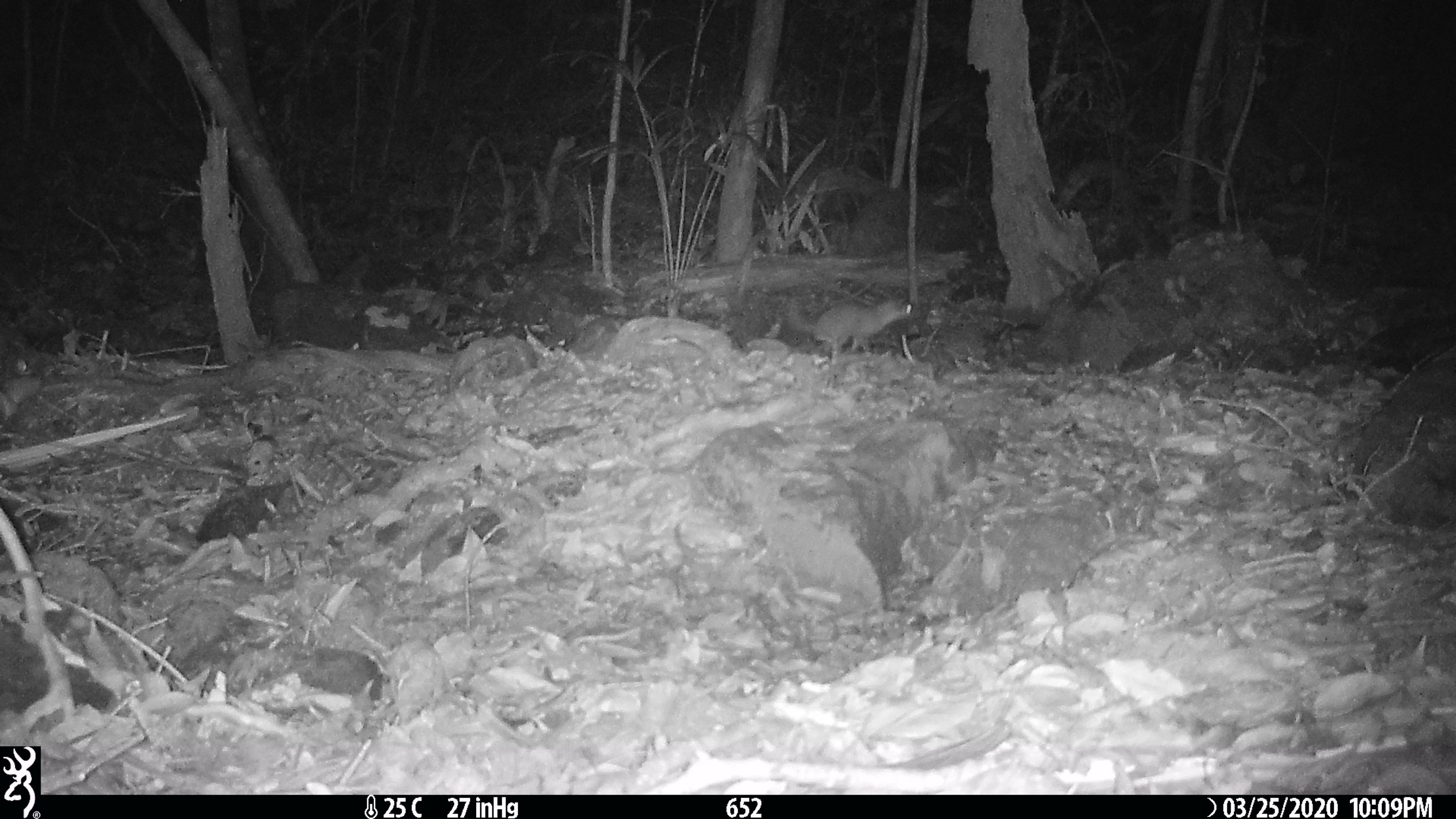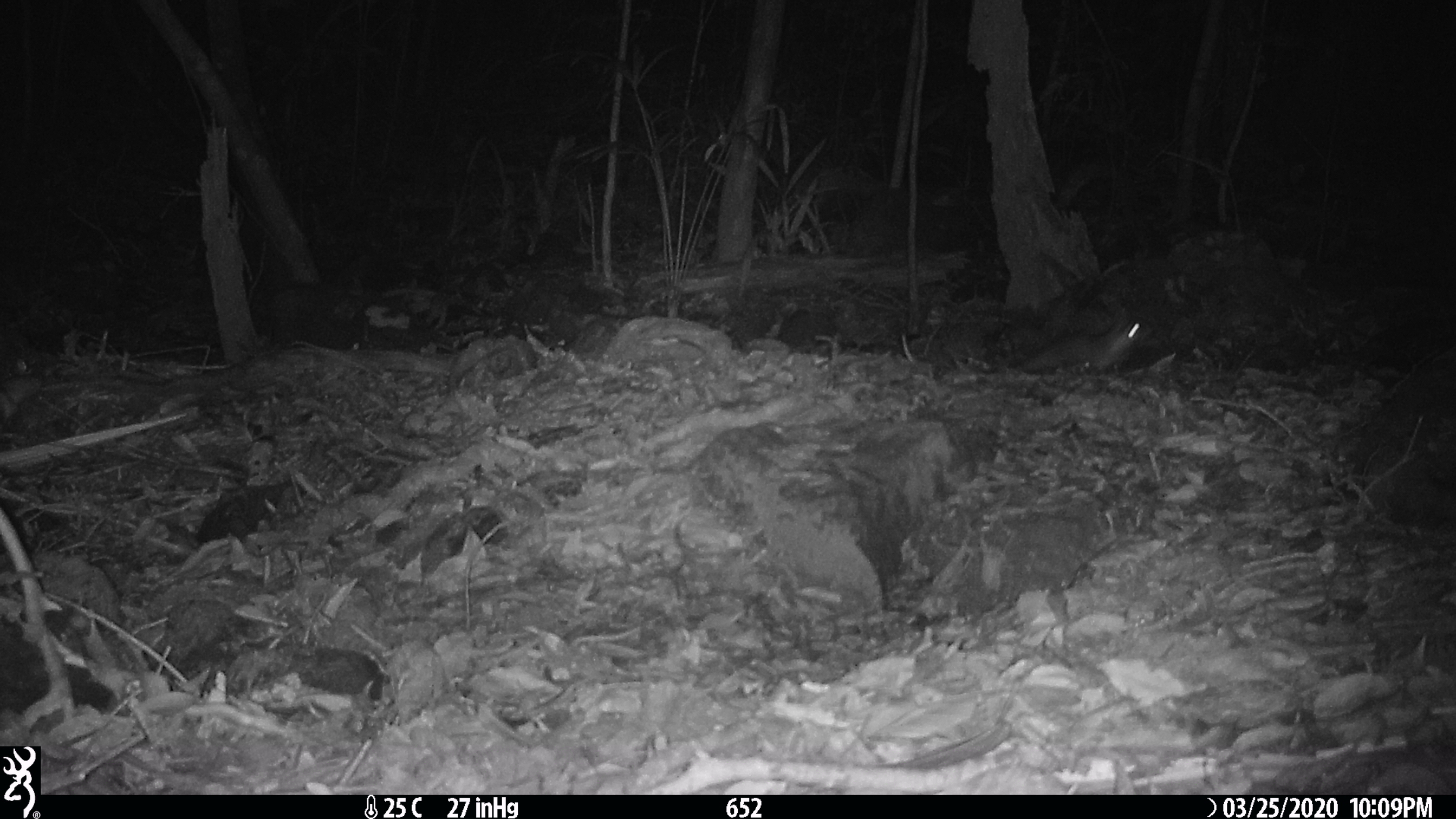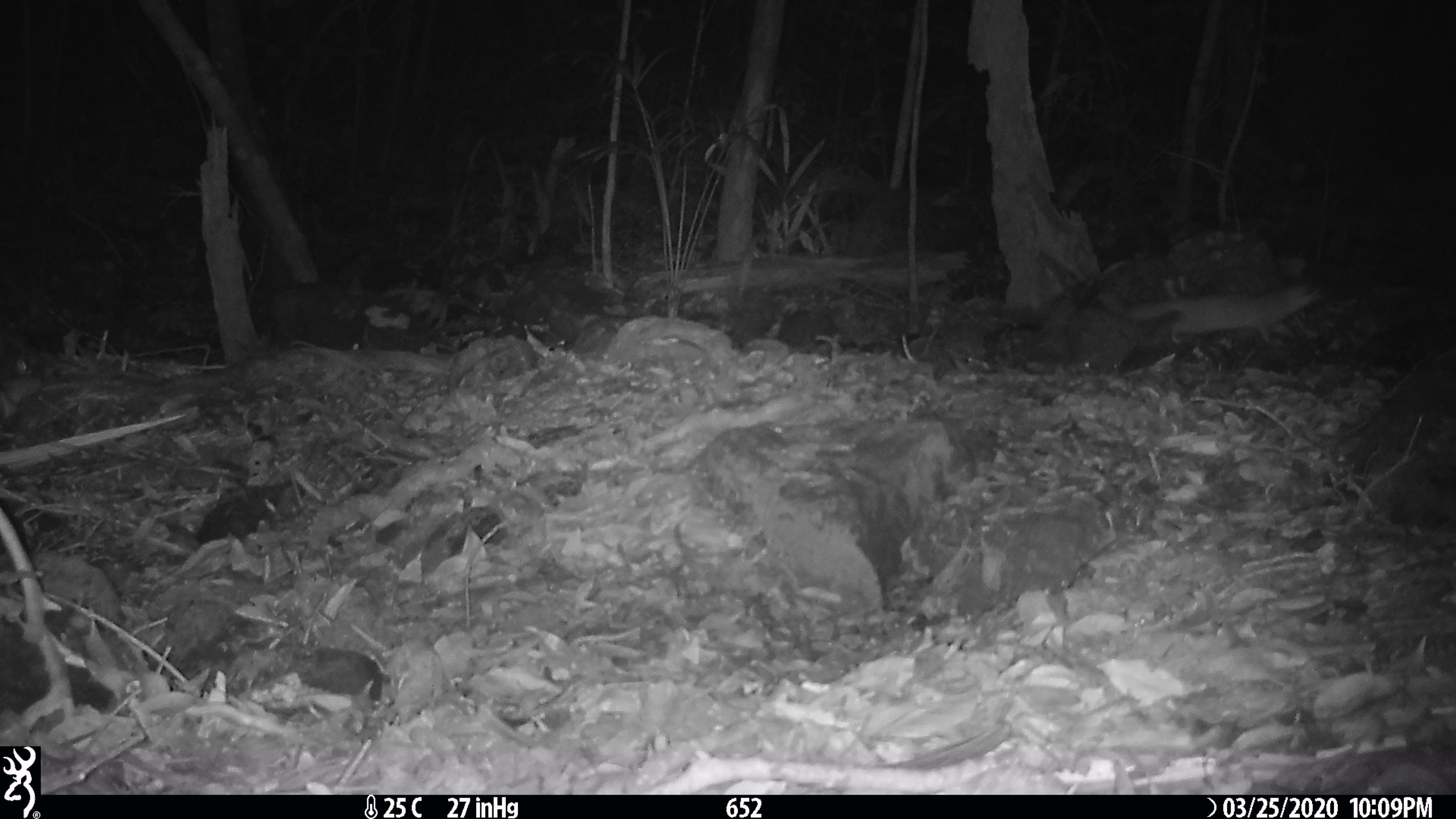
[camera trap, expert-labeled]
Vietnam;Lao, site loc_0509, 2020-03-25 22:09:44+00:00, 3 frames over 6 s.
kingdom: Animalia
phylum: Chordata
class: Mammalia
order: Carnivora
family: Mustelidae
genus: Melogale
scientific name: Melogale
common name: ferret badger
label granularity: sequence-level